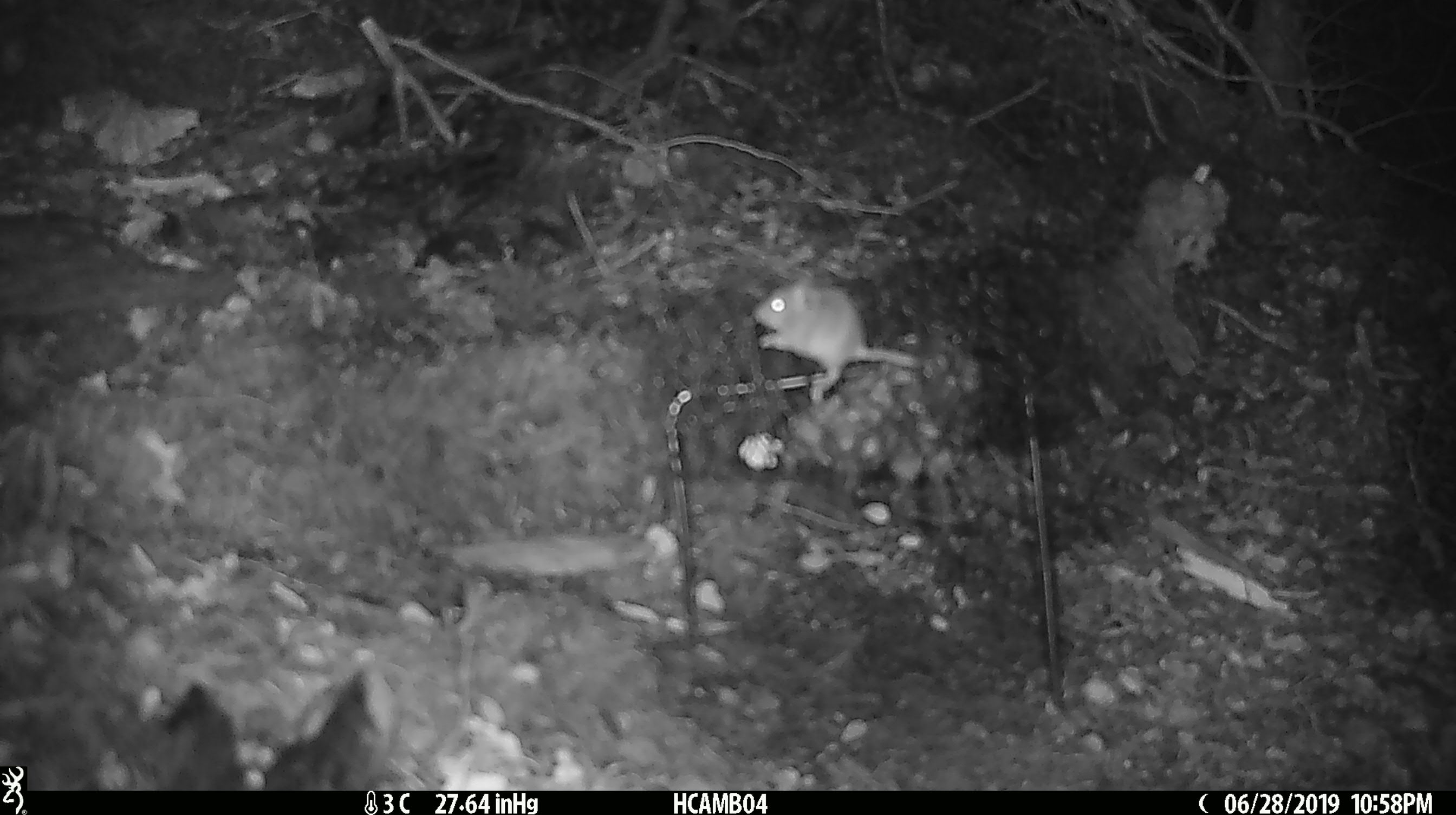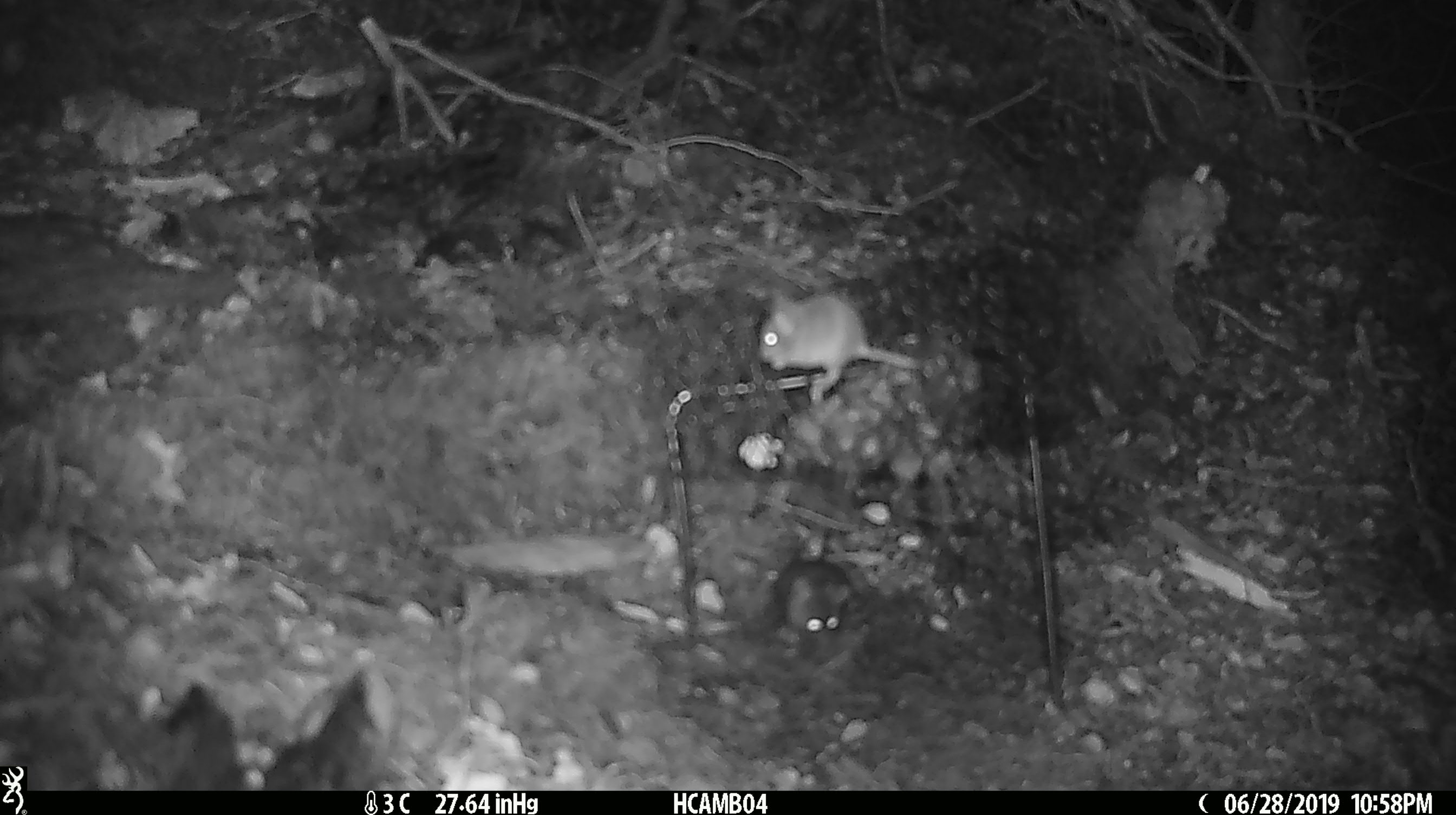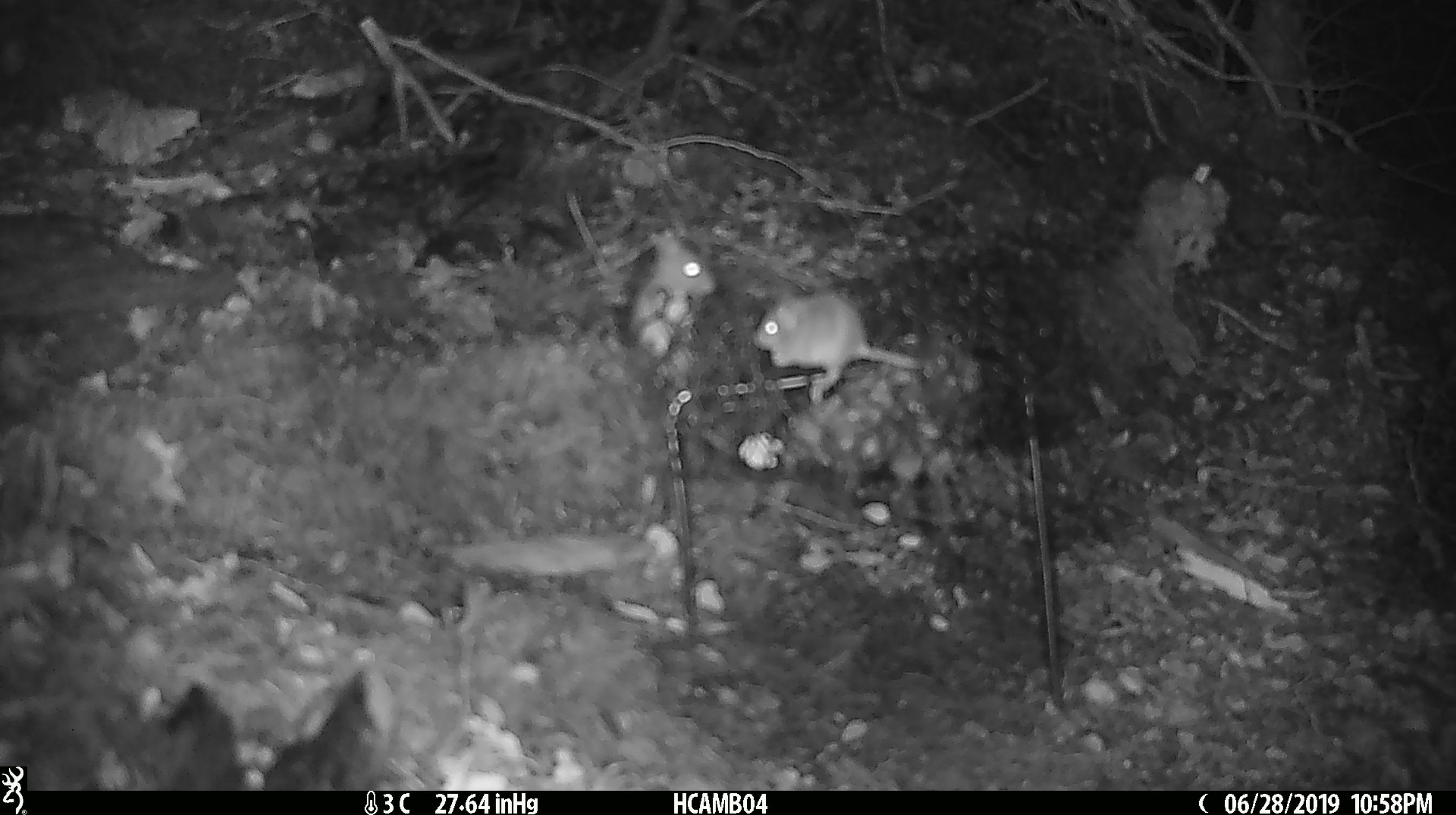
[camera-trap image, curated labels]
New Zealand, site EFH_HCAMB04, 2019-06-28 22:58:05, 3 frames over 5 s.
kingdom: Animalia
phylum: Chordata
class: Mammalia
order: Rodentia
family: Muridae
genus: Mus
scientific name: Mus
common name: mouse